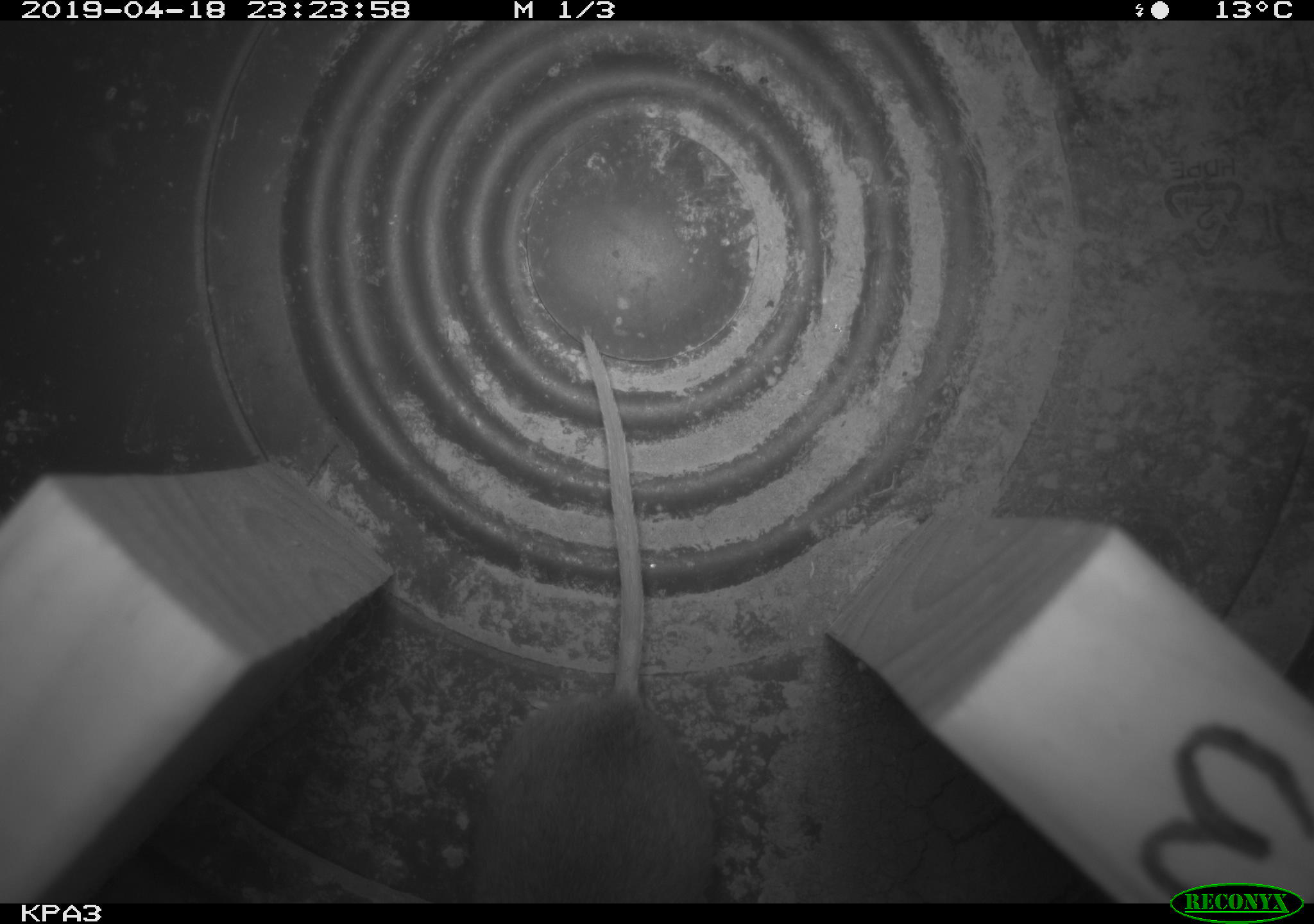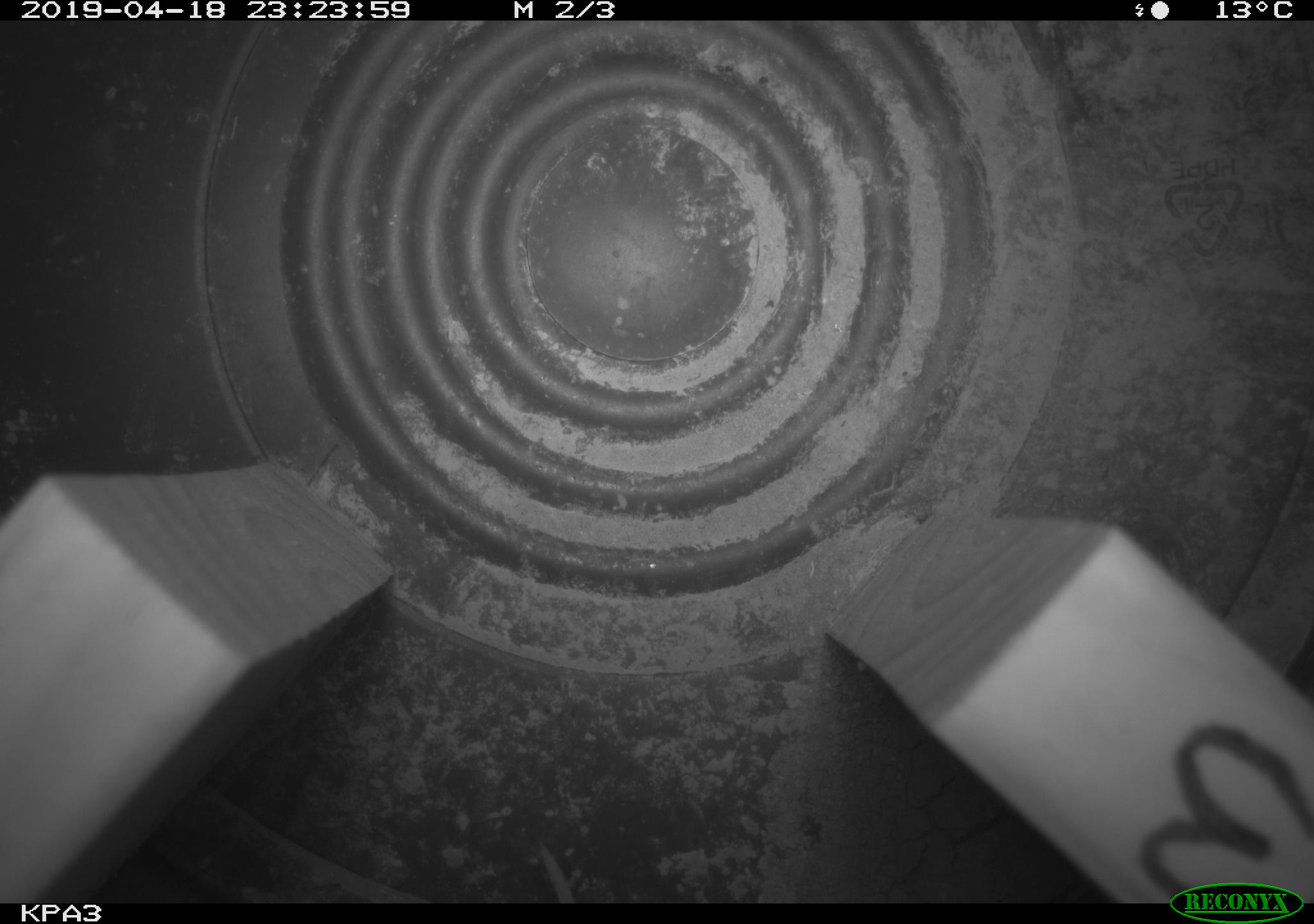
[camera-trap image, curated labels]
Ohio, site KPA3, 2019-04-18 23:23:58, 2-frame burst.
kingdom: Animalia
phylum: Chordata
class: Mammalia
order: Rodentia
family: Cricetidae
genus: Peromyscus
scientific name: Peromyscus leucopus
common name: white-footed mouse